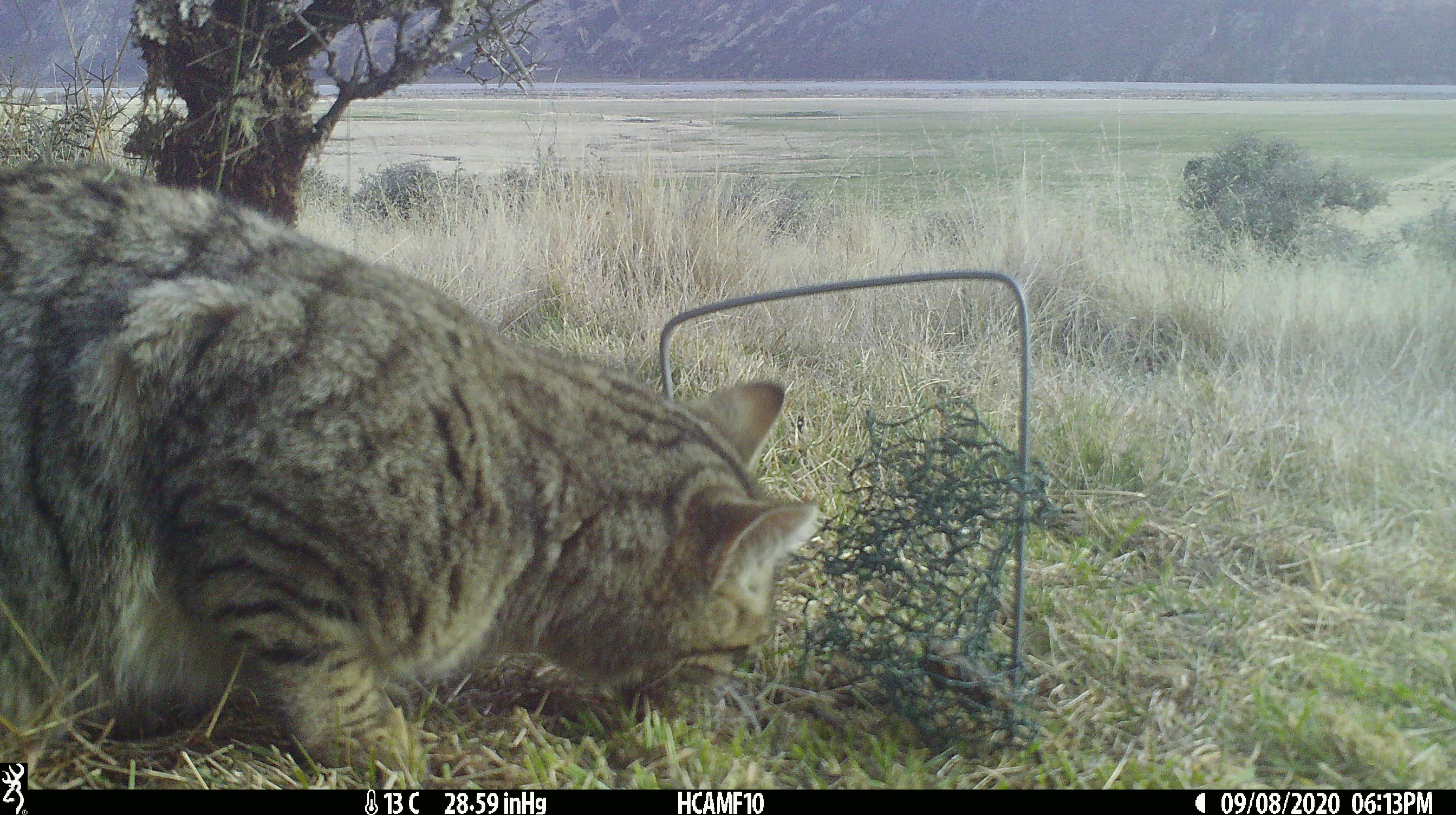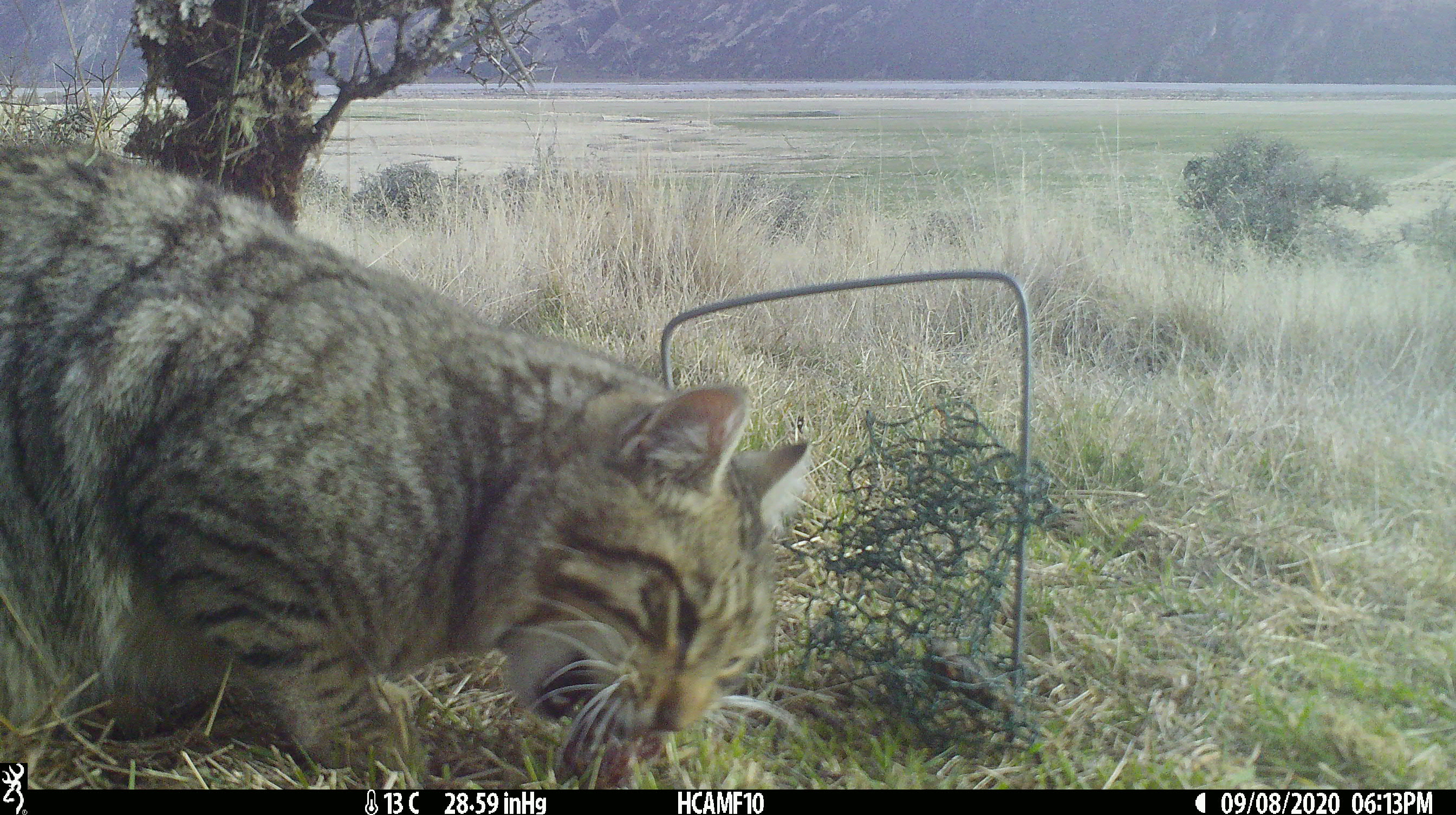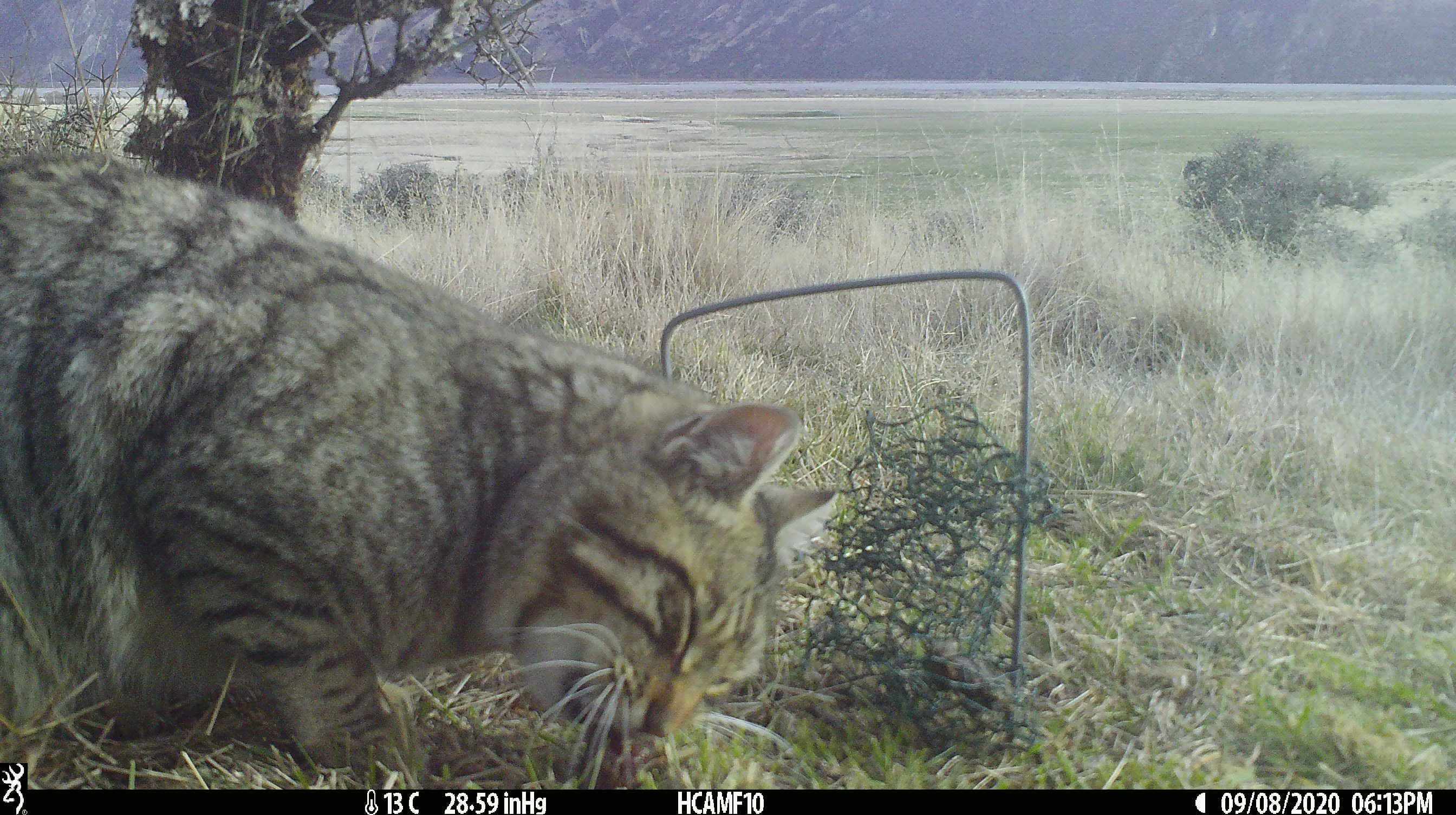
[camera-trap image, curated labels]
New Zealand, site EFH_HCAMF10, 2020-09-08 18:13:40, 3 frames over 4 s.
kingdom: Animalia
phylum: Chordata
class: Mammalia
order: Carnivora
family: Felidae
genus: Felis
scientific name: Felis catus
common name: domestic cat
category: cat